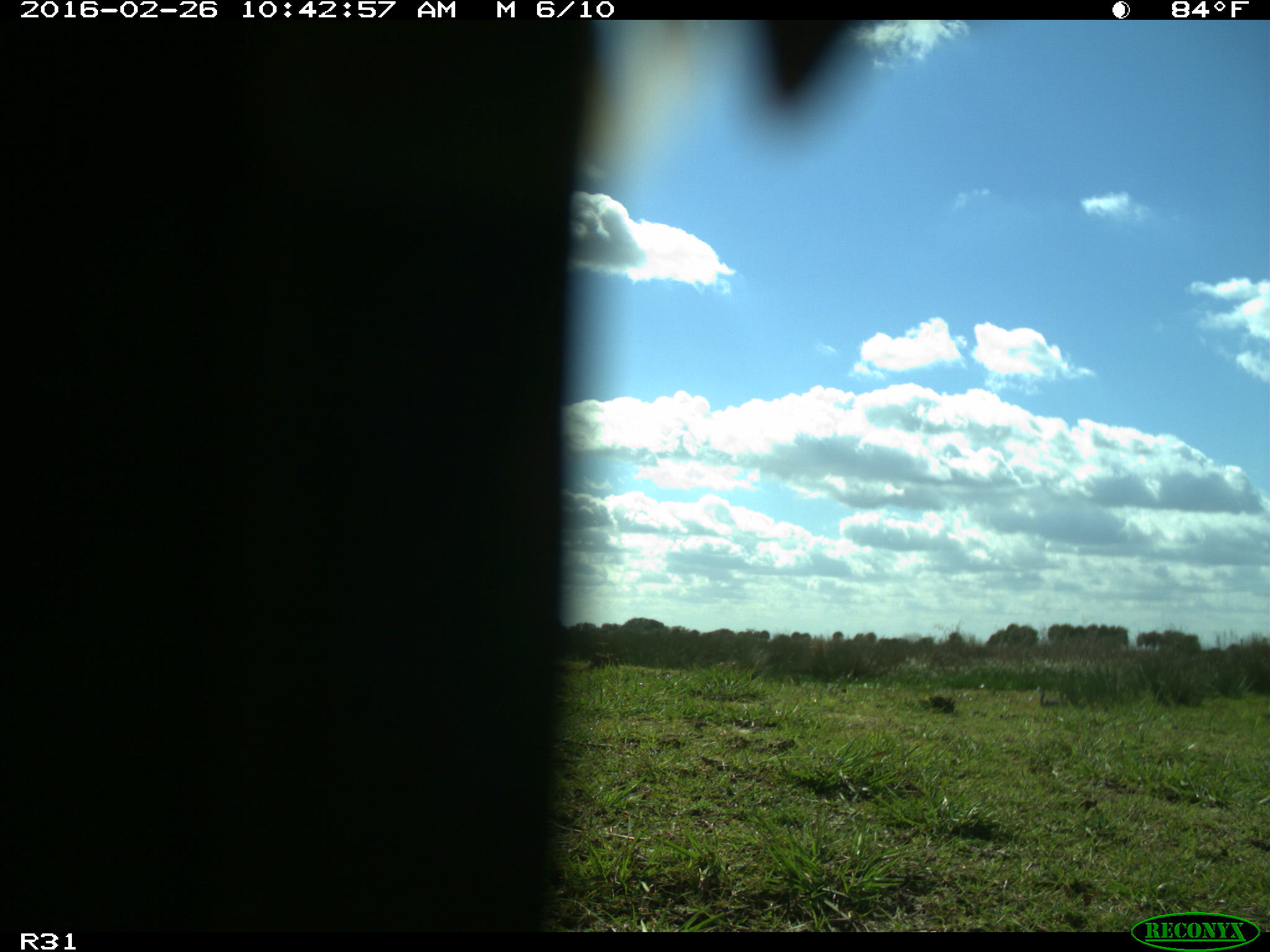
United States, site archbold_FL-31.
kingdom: Animalia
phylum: Chordata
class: Aves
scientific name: Aves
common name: birds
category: unidentified bird